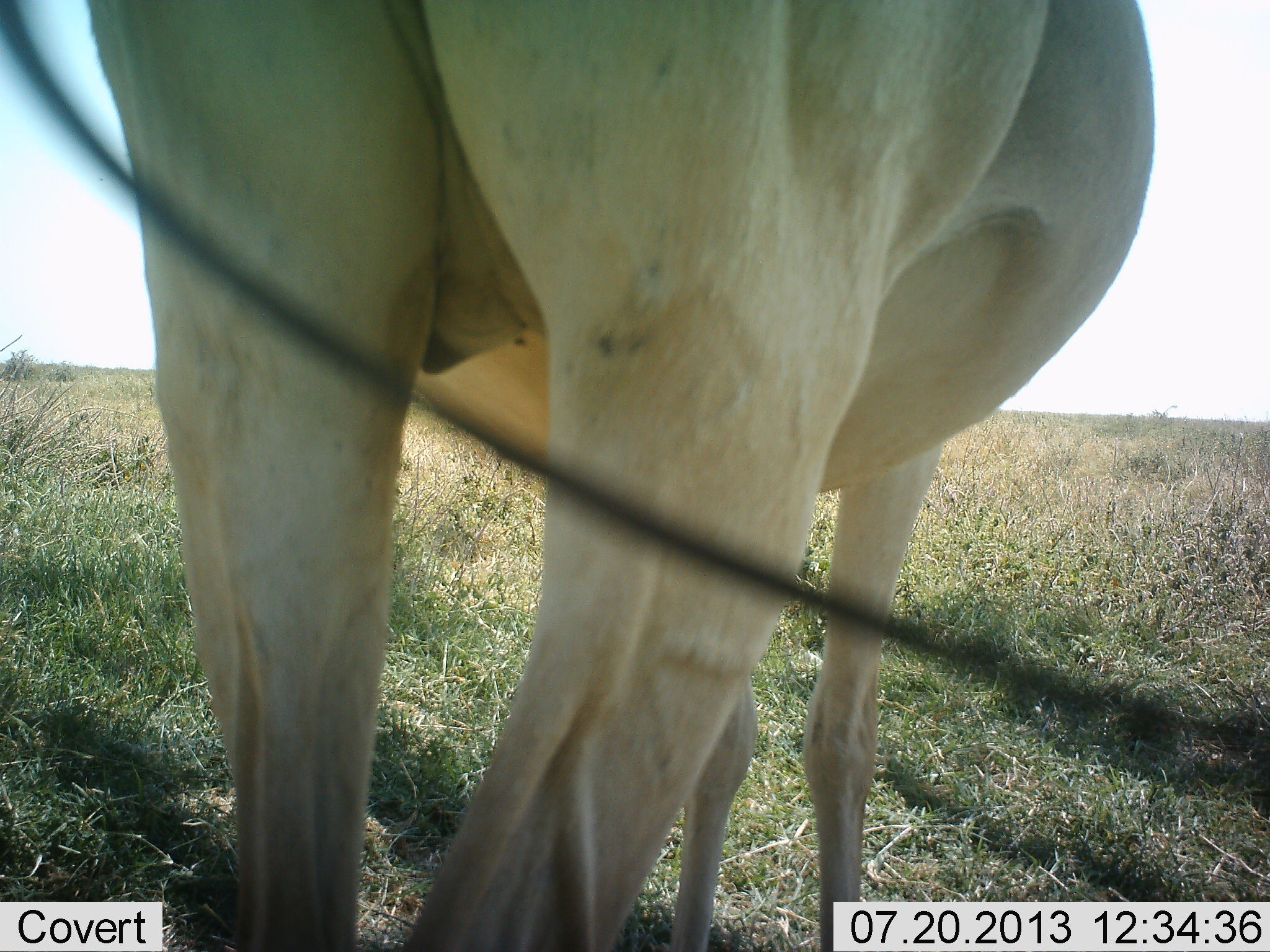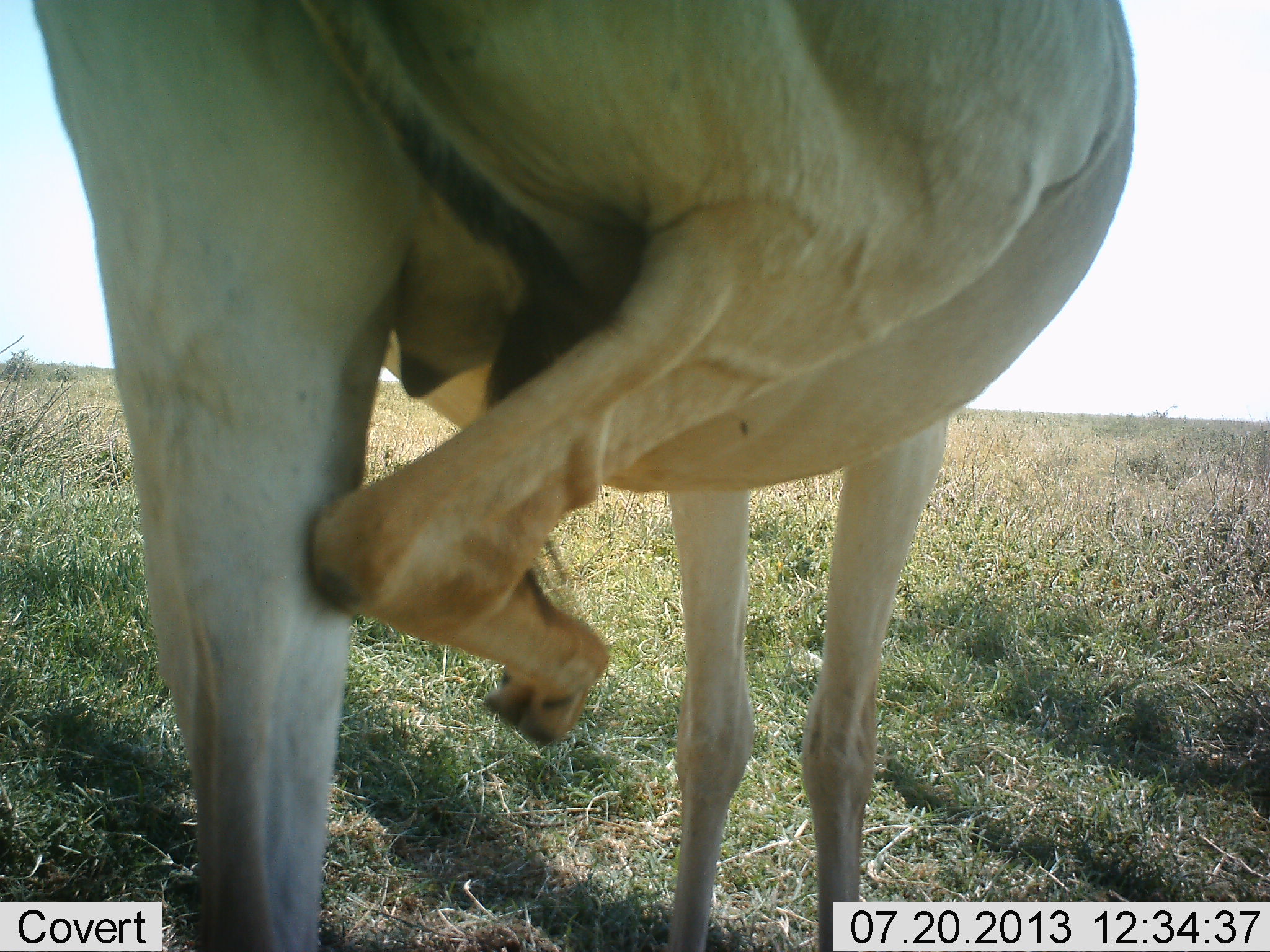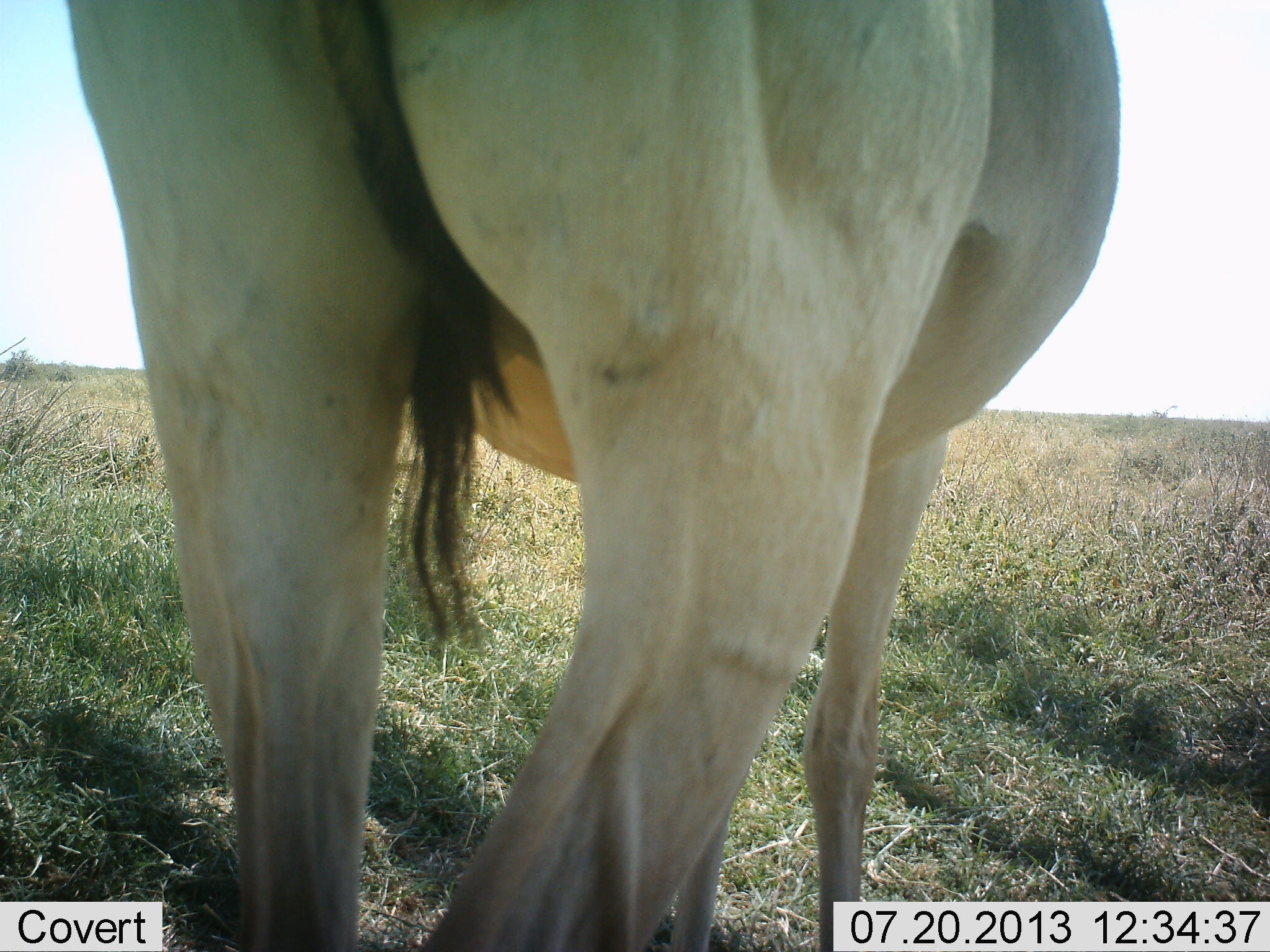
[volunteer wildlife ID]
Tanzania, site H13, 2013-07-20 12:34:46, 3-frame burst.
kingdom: Animalia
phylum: Chordata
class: Mammalia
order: Artiodactyla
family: Bovidae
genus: Alcelaphus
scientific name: Alcelaphus buselaphus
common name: hartebeest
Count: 1.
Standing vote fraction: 100%.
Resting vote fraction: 0%.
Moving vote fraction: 0%.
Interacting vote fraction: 0%.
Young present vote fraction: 0%.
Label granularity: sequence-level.